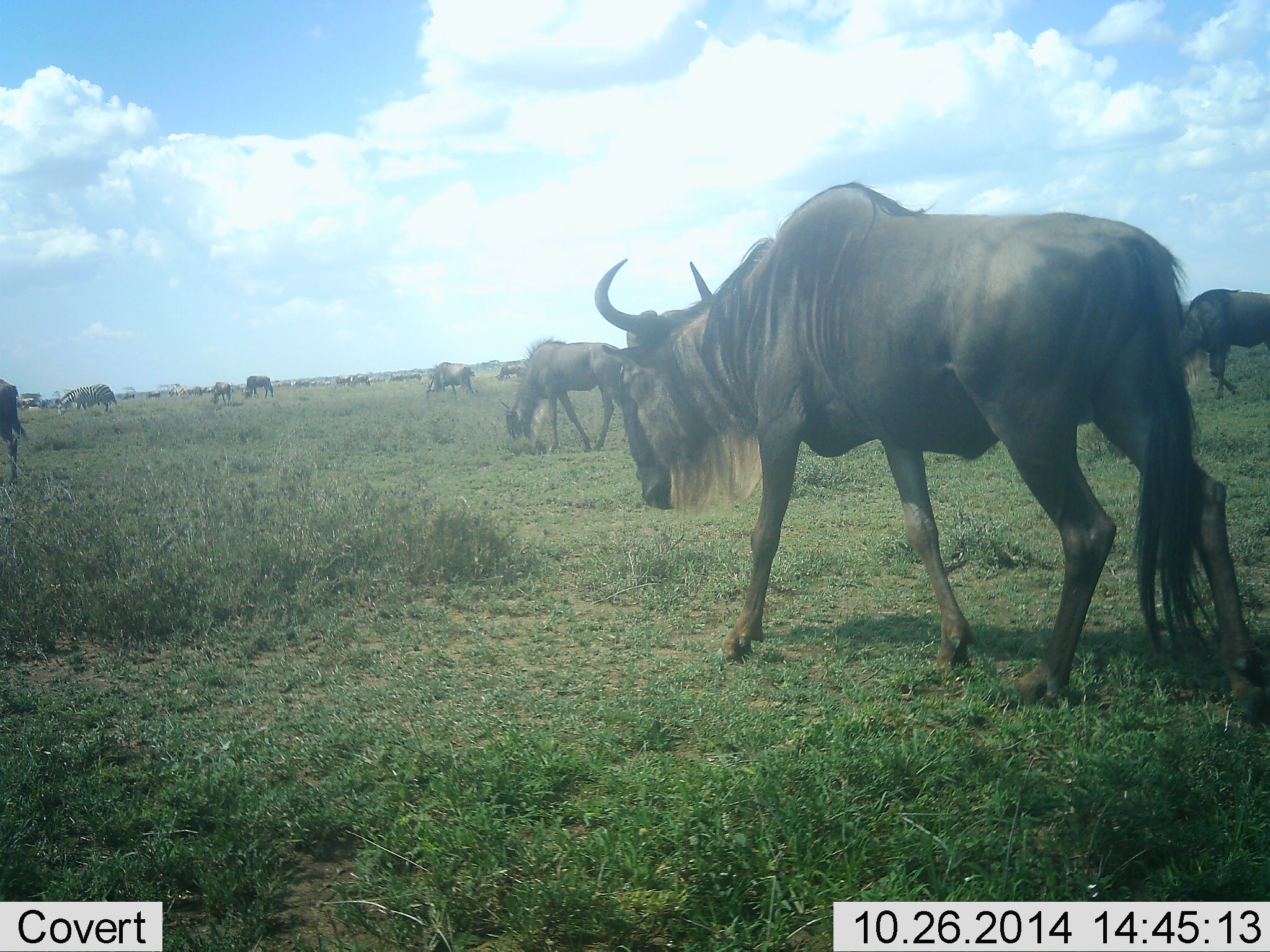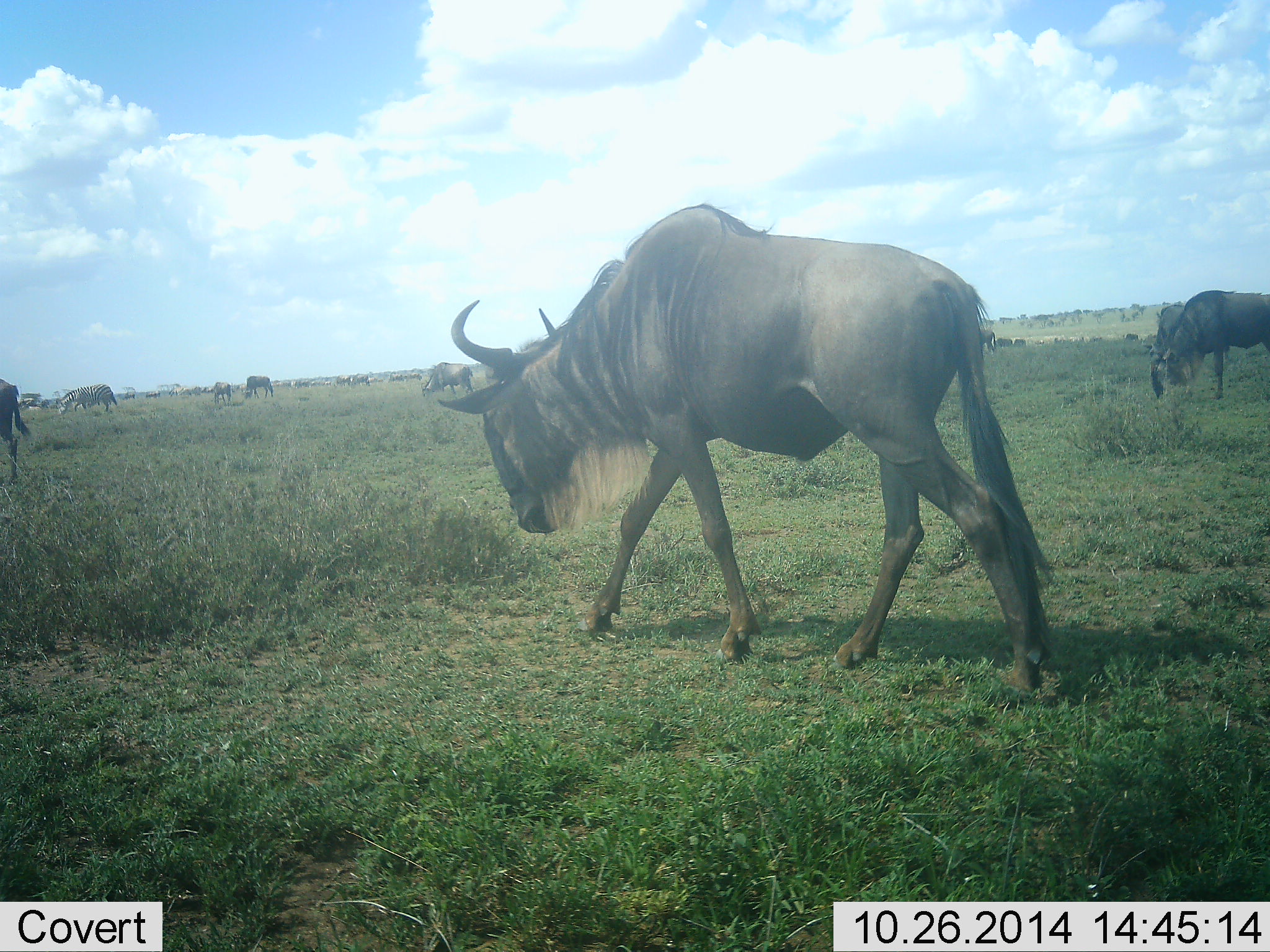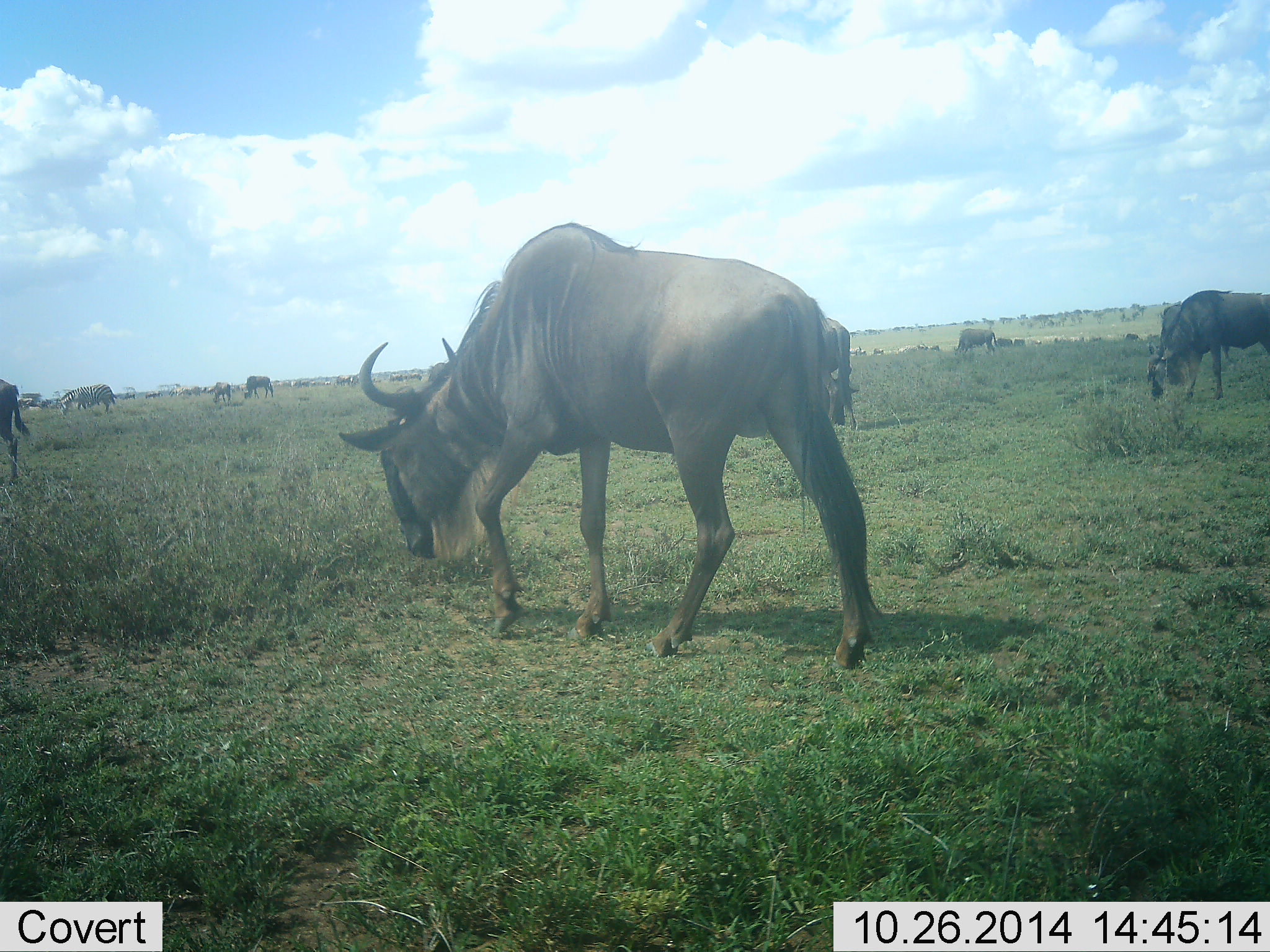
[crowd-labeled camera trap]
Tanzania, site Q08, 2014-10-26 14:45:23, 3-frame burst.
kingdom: Animalia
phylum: Chordata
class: Mammalia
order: Artiodactyla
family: Bovidae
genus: Connochaetes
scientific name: Connochaetes taurinus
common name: blue wildebeest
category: wildebeest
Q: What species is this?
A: Wildebeest (blue wildebeest) (Connochaetes taurinus).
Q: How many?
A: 11-50.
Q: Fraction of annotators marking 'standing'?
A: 50%.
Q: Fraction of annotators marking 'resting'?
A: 10%.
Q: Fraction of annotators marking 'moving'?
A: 70%.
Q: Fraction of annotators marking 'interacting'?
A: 0%.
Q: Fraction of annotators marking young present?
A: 0%.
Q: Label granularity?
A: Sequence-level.